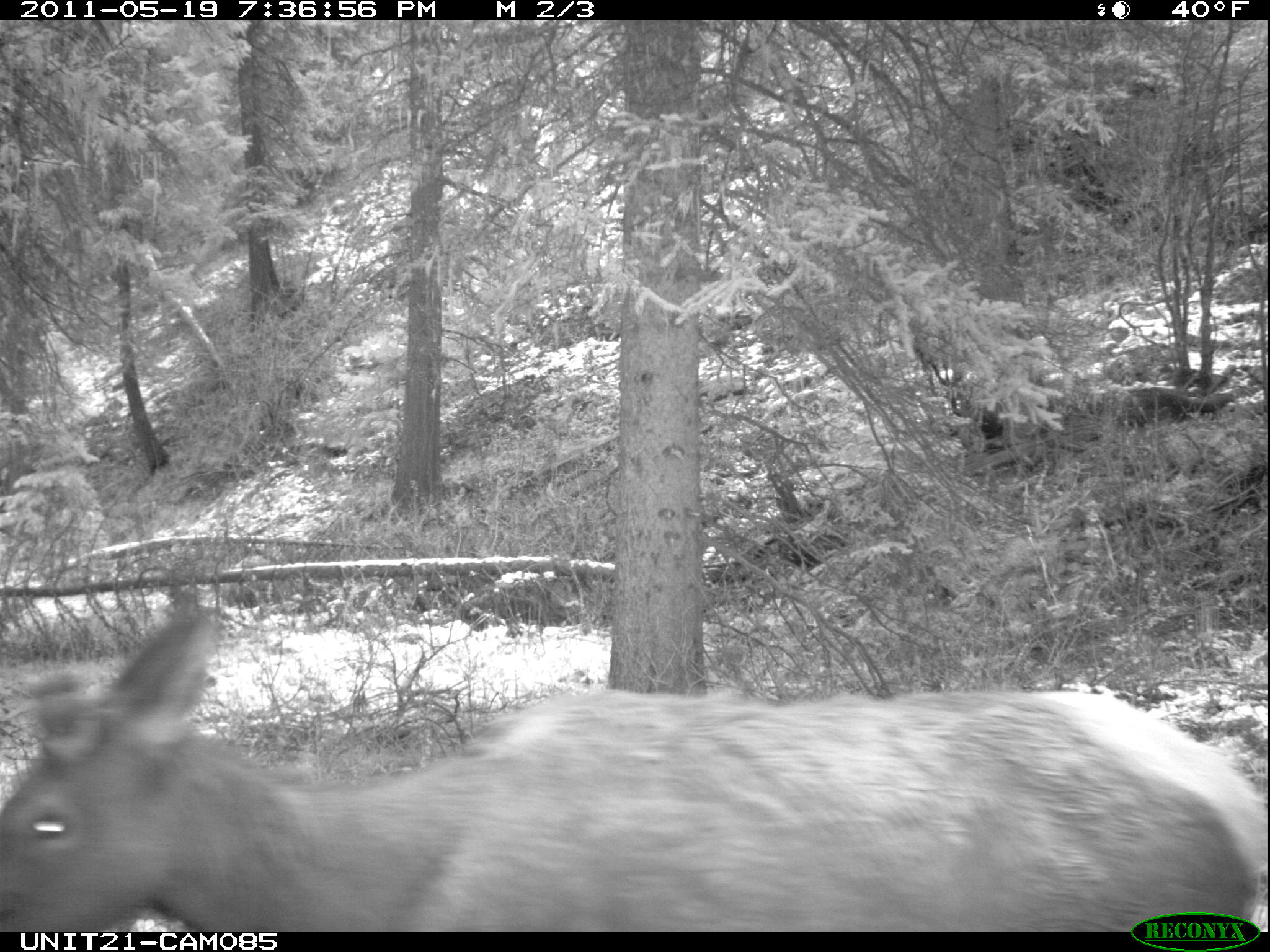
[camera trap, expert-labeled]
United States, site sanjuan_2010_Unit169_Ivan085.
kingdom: Animalia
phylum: Chordata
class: Mammalia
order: Artiodactyla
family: Cervidae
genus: Cervus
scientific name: Cervus elaphus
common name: red deer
Cervus elaphus (red deer).